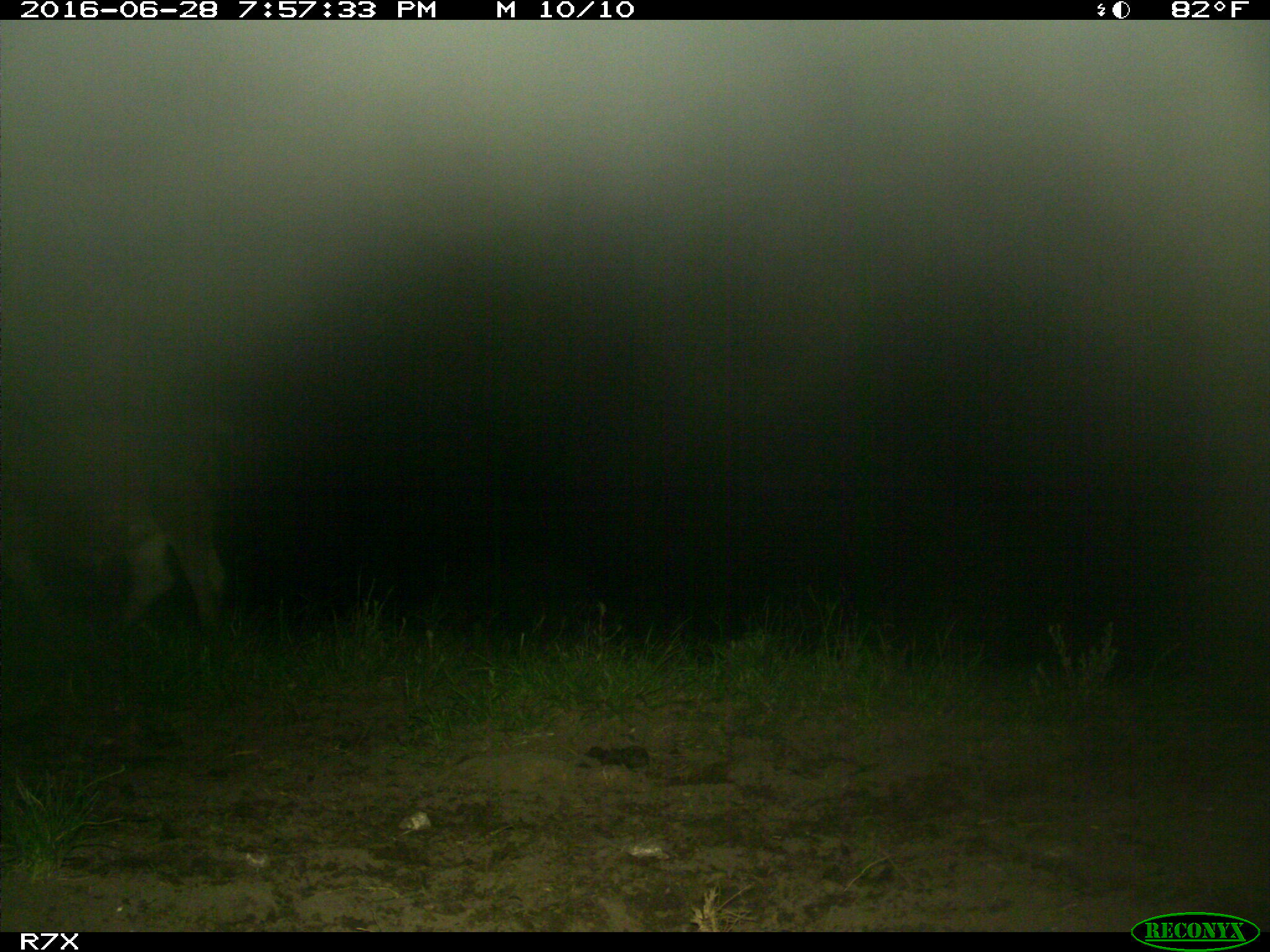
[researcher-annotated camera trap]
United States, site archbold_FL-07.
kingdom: Animalia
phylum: Chordata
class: Mammalia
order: Artiodactyla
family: Bovidae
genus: Bos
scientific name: Bos taurus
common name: domestic cow